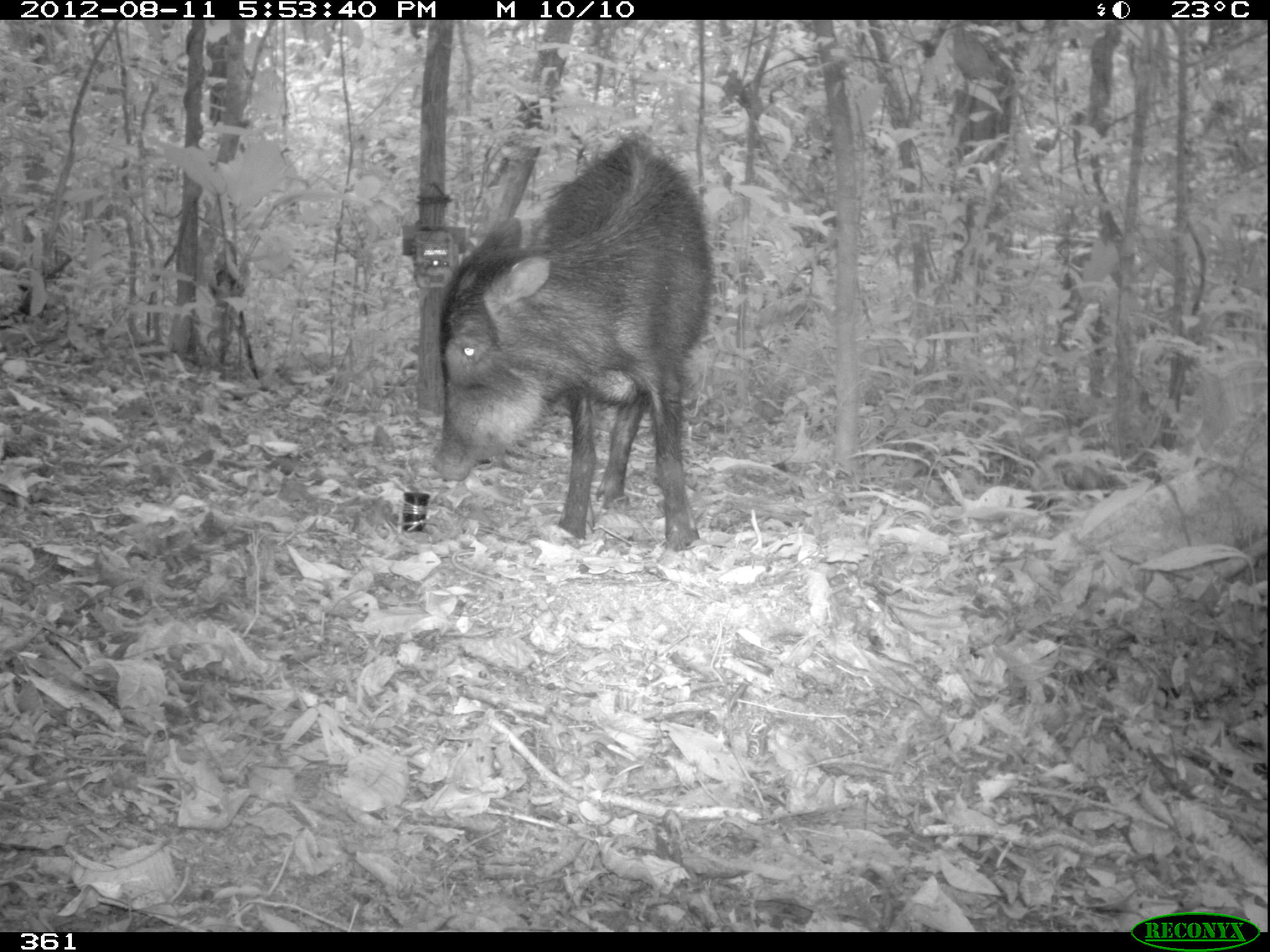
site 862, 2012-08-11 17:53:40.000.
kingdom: Animalia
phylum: Chordata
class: Mammalia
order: Artiodactyla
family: Tayassuidae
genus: Tayassu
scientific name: Tayassu pecari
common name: white-lipped peccary